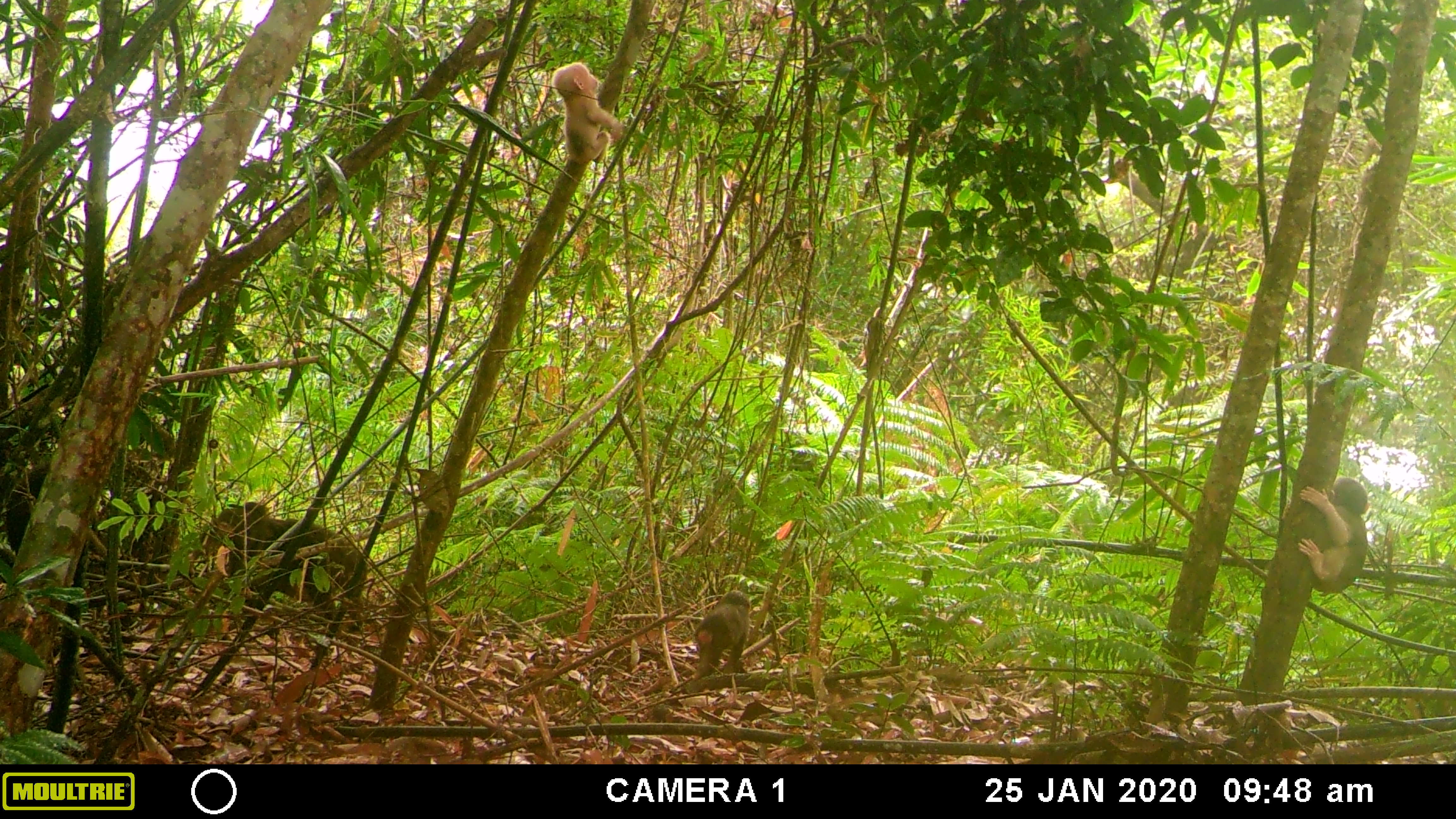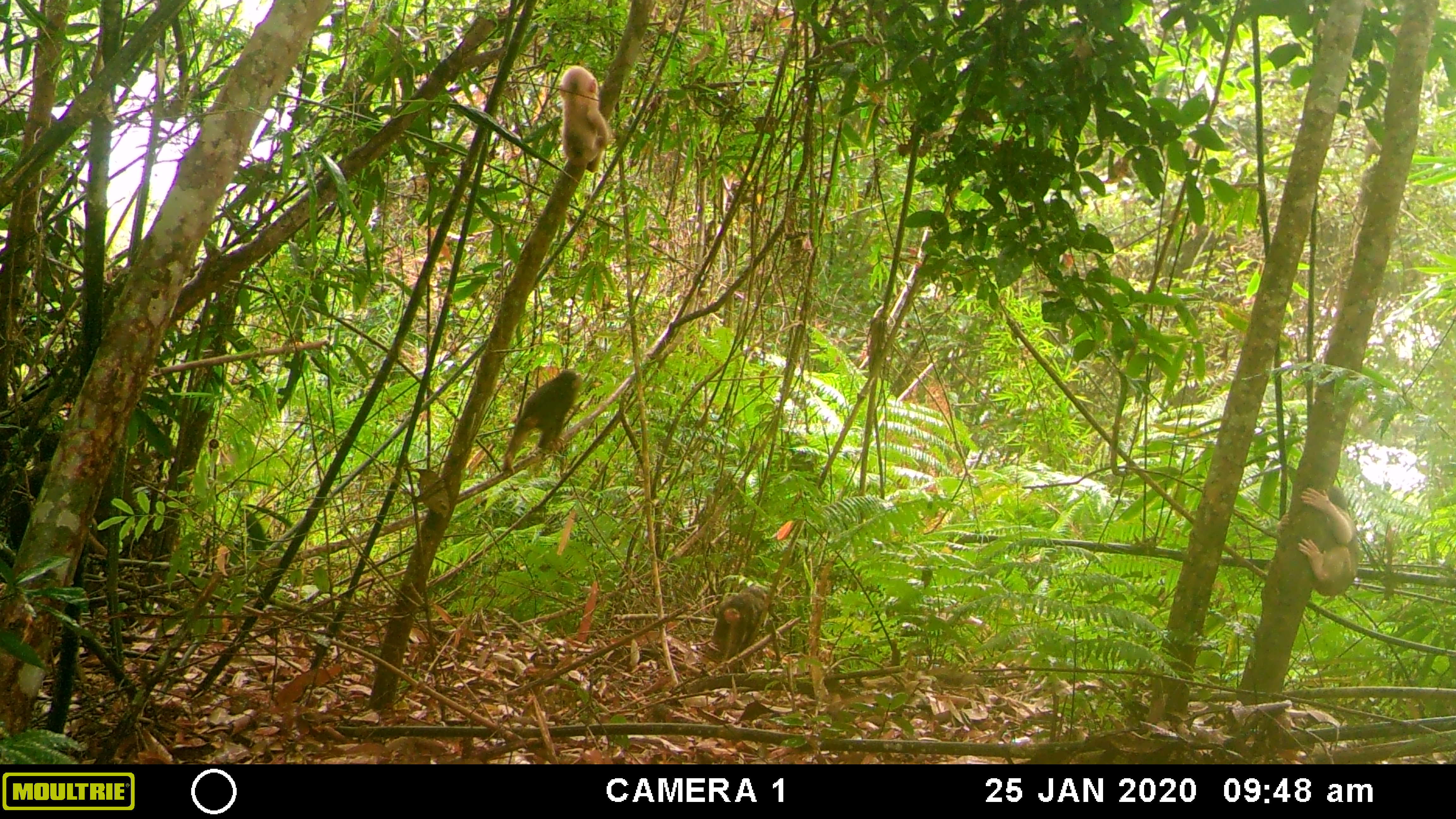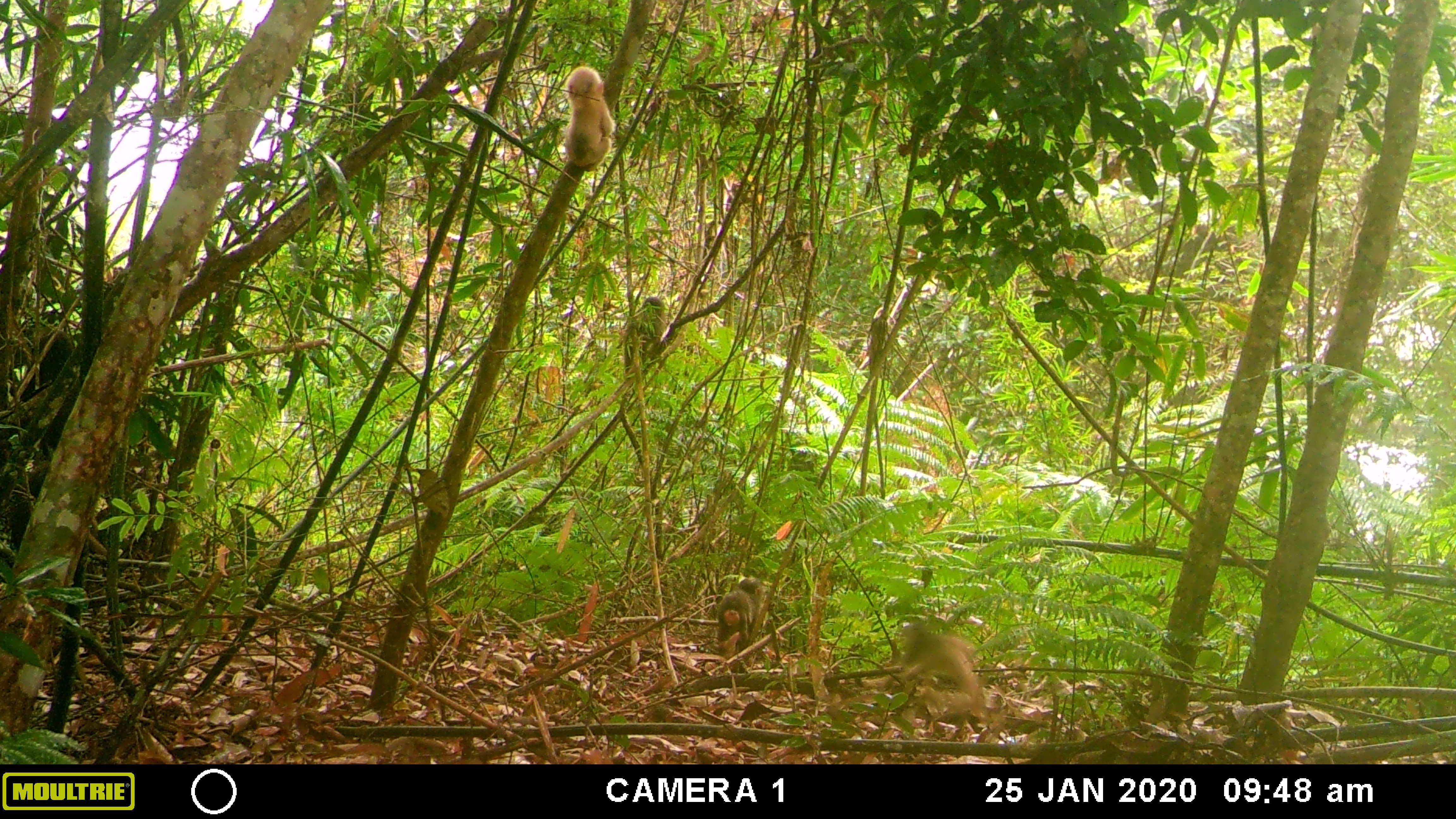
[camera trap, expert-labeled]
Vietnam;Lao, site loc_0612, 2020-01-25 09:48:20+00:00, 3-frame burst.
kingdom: Animalia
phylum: Chordata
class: Mammalia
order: Primates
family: Cercopithecidae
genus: Macaca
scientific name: Macaca arctoides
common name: stump-tailed macaque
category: stump tailed macaque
Stump tailed macaque (stump-tailed macaque) (Macaca arctoides). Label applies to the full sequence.